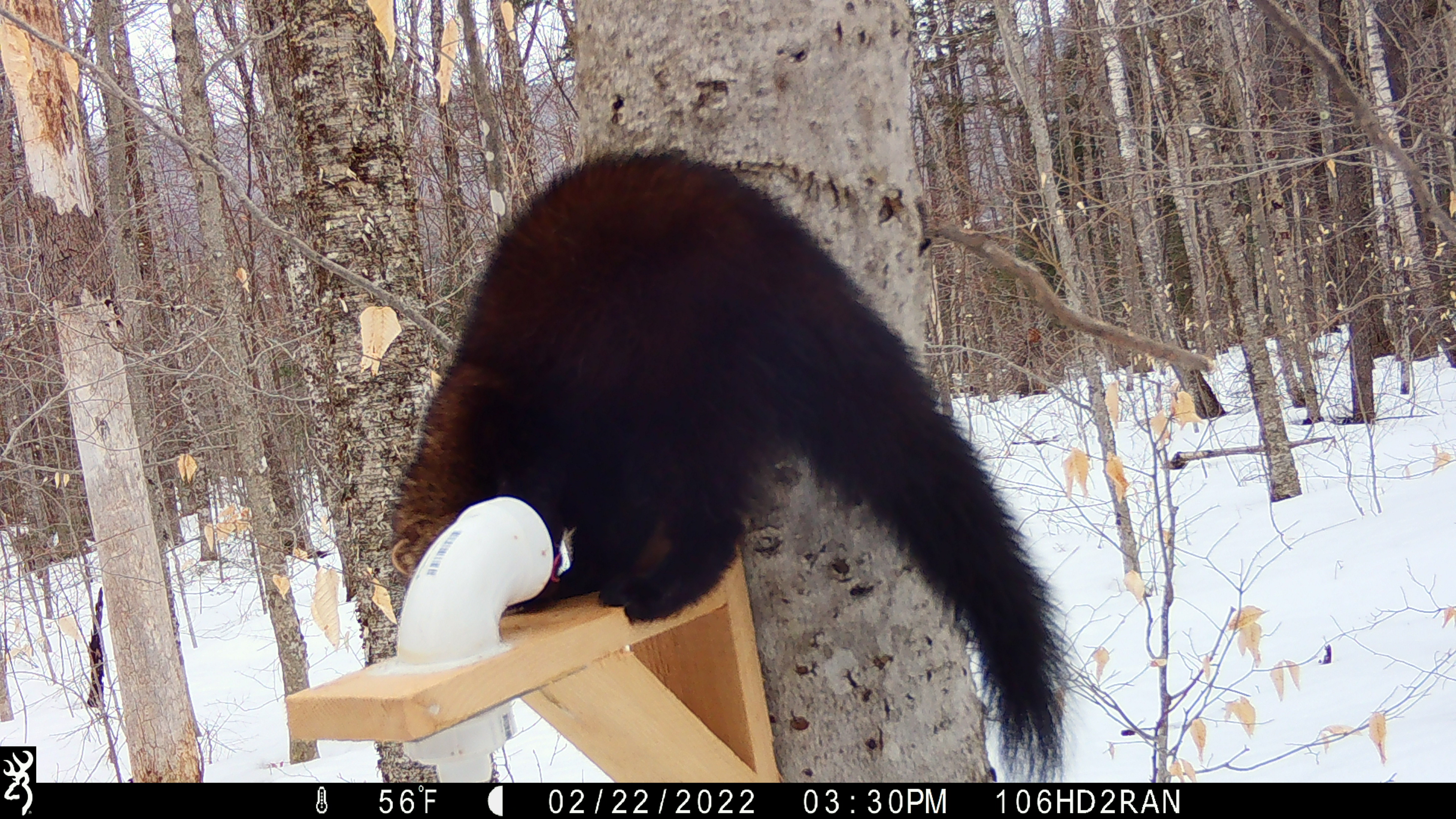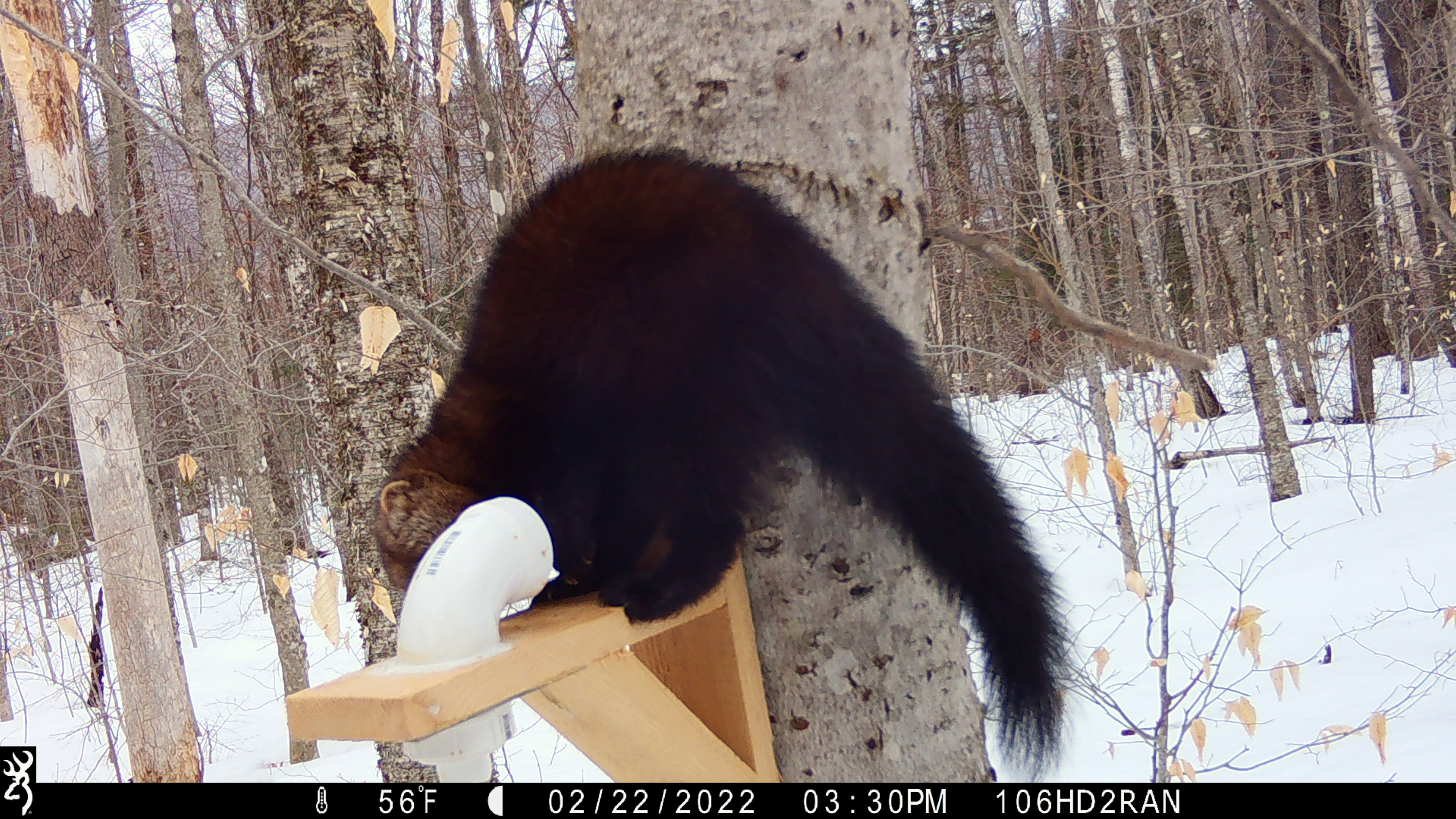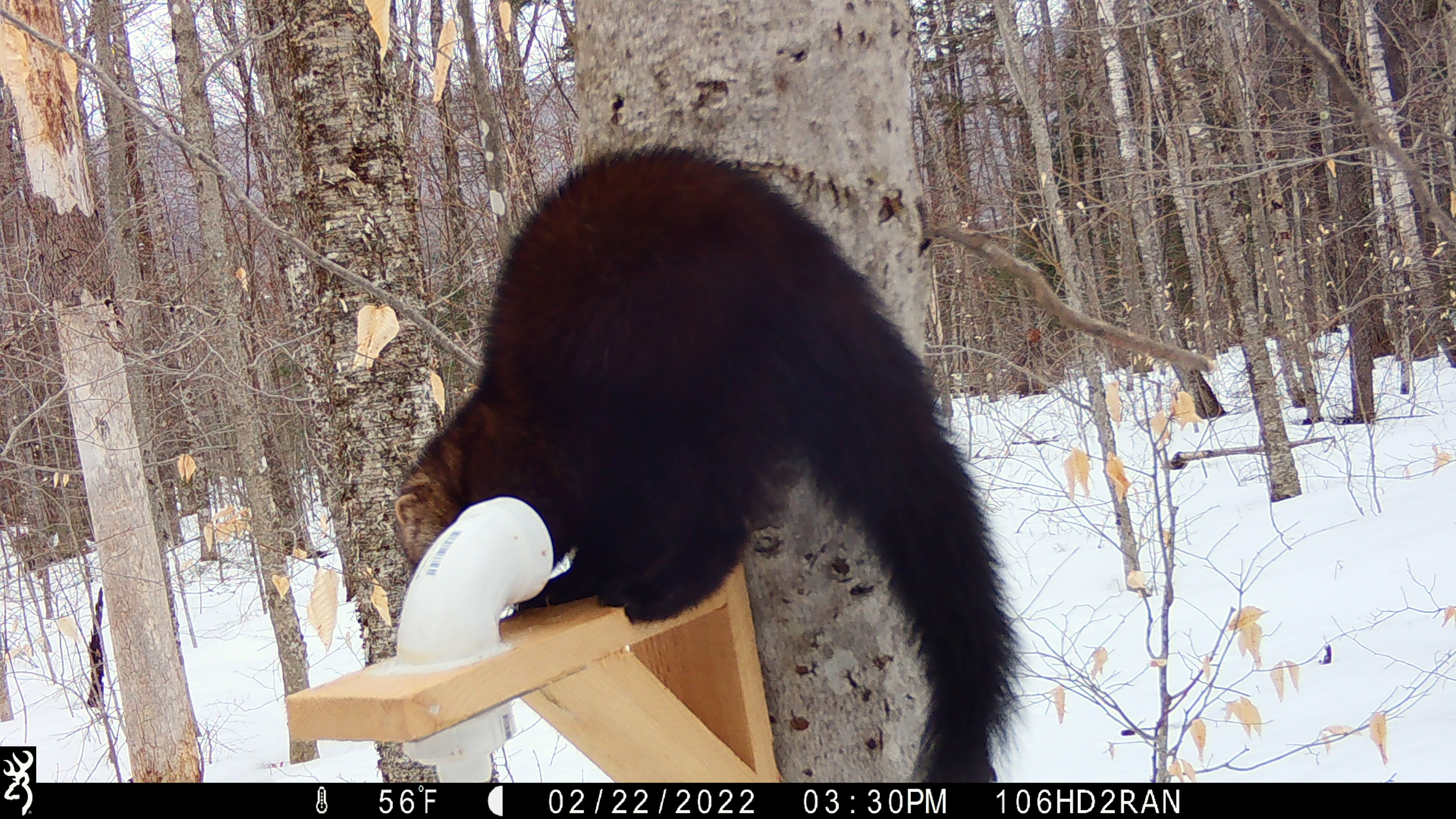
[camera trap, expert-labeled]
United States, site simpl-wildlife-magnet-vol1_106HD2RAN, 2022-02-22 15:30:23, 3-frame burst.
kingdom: Animalia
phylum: Chordata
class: Mammalia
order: Carnivora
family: Mustelidae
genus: Pekania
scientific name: Pekania pennanti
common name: fisher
Fisher (Pekania pennanti).